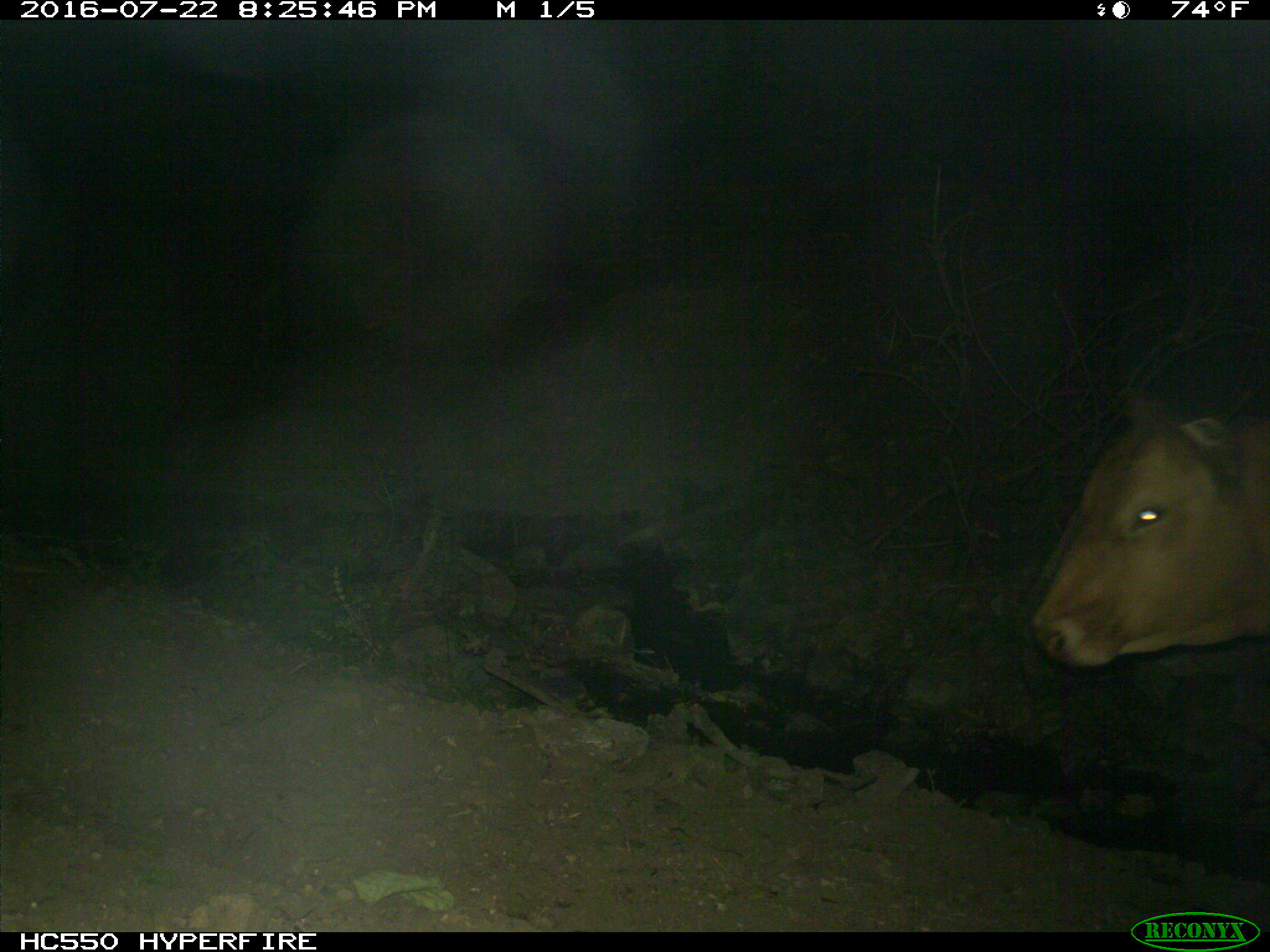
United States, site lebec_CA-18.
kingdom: Animalia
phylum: Chordata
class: Mammalia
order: Artiodactyla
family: Bovidae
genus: Bos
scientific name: Bos taurus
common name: domestic cow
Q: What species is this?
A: Bos taurus (domestic cow).